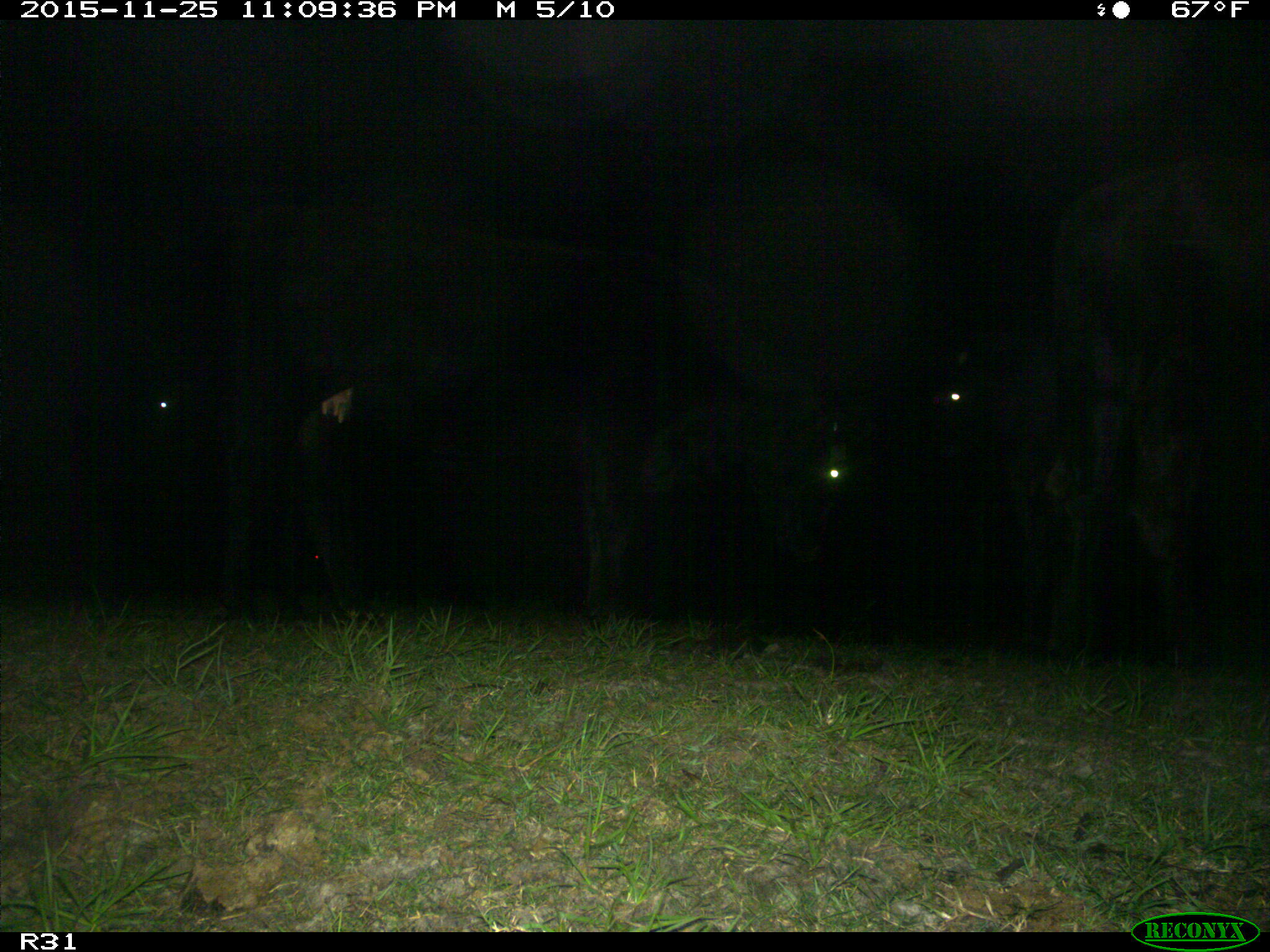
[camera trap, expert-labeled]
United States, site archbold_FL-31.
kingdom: Animalia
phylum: Chordata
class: Mammalia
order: Artiodactyla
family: Bovidae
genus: Bos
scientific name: Bos taurus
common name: domestic cow